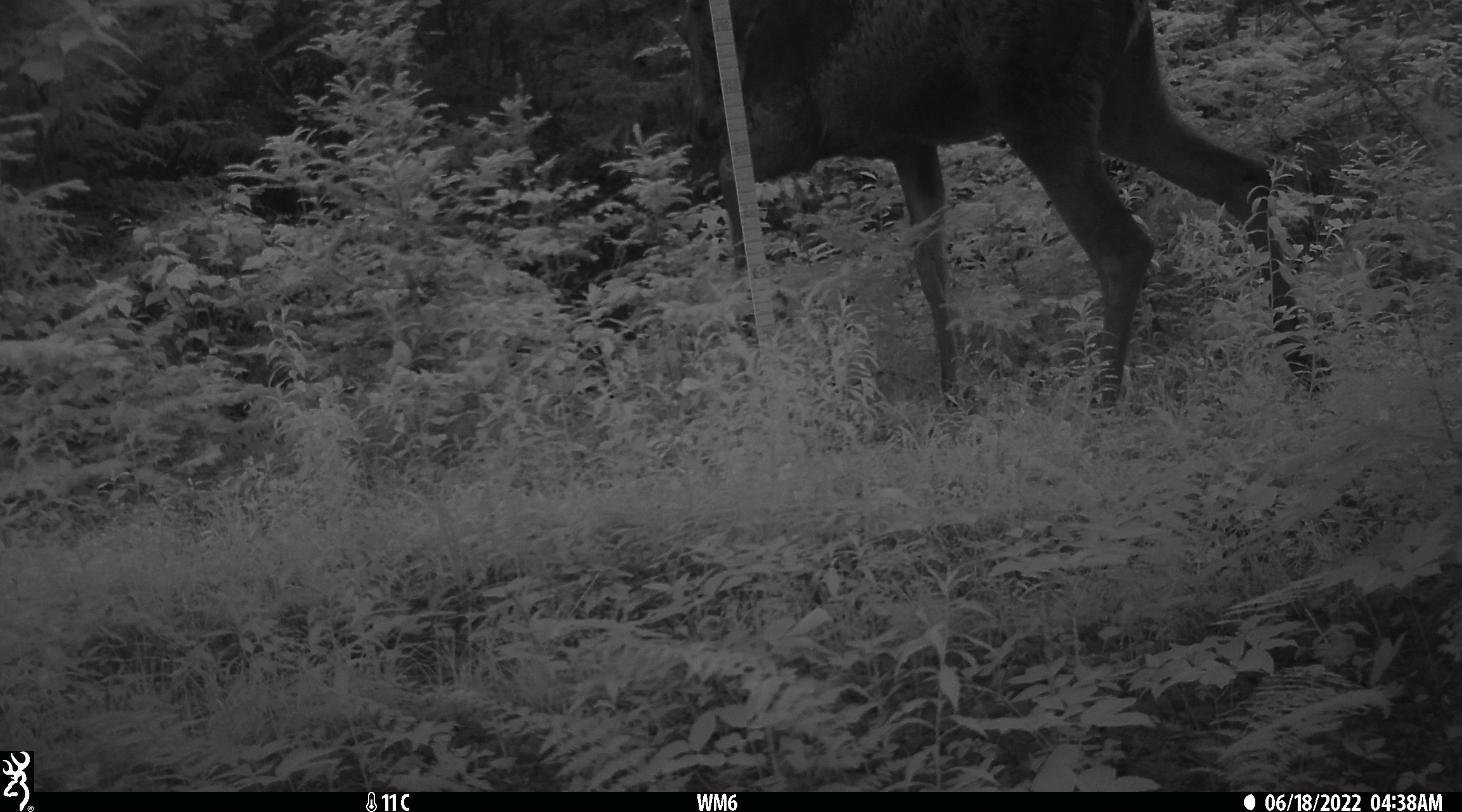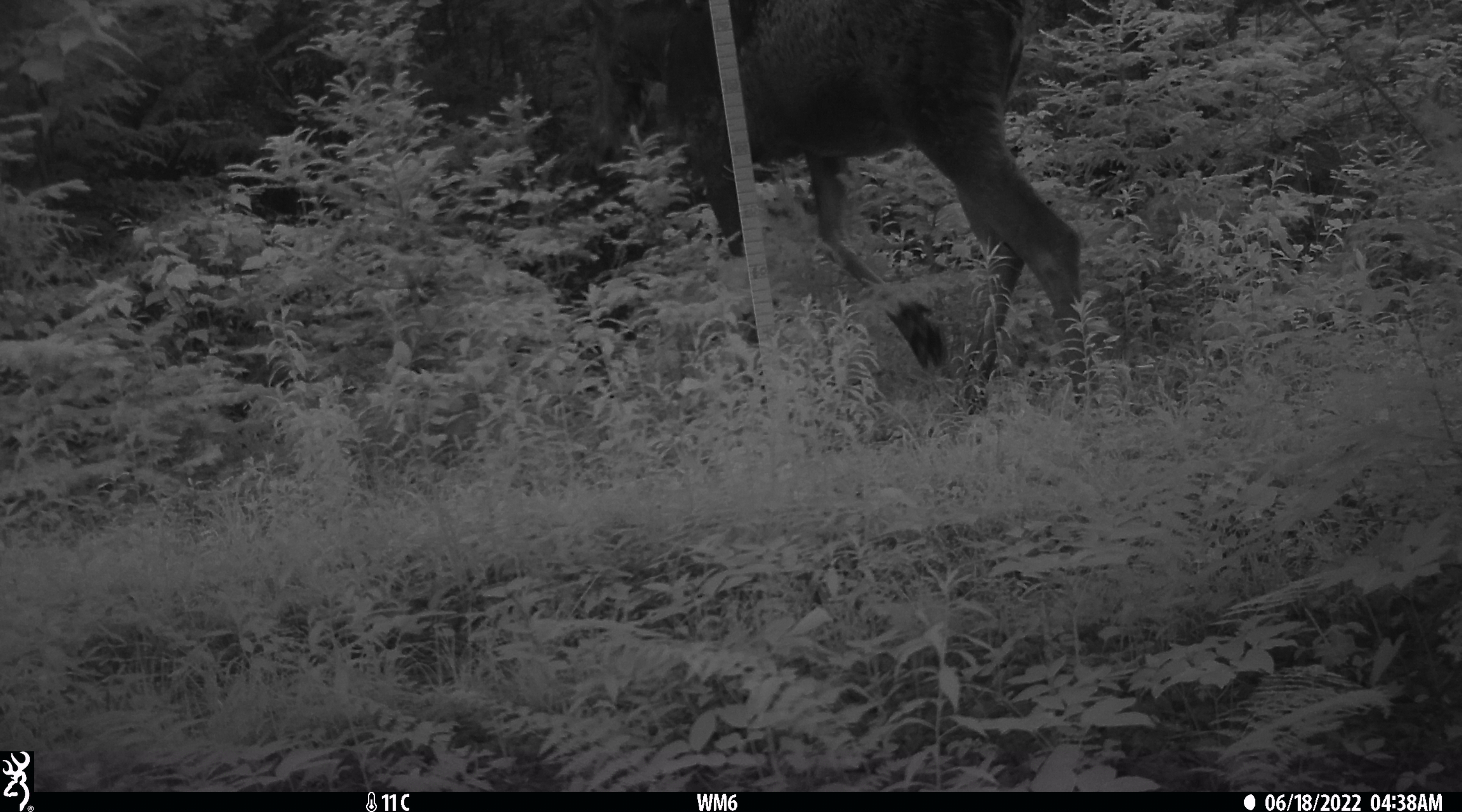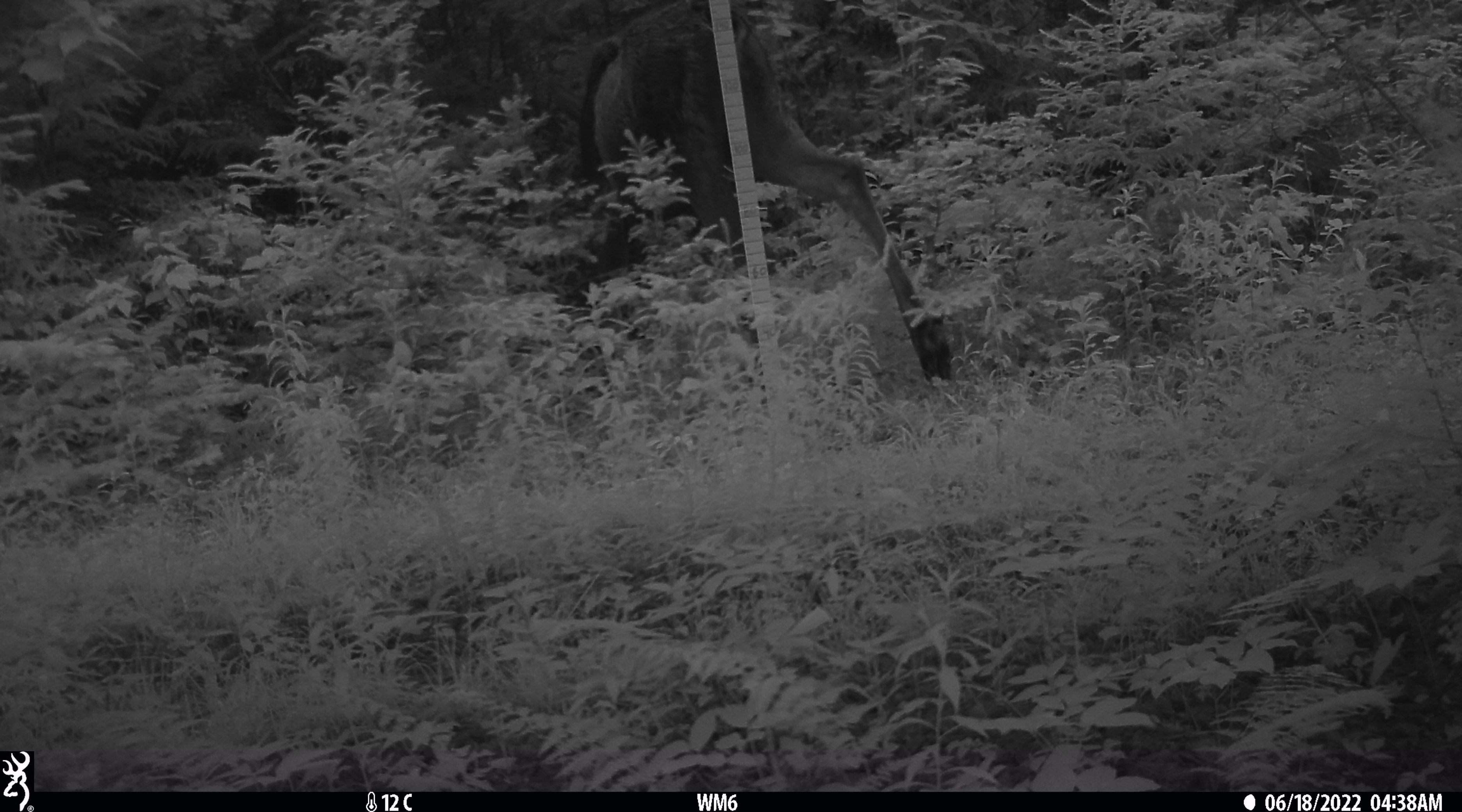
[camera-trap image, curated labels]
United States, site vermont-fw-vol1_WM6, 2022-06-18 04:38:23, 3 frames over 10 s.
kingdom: Animalia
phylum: Chordata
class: Mammalia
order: Artiodactyla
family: Cervidae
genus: Alces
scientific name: Alces alces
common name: moose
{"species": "moose (Alces alces)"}